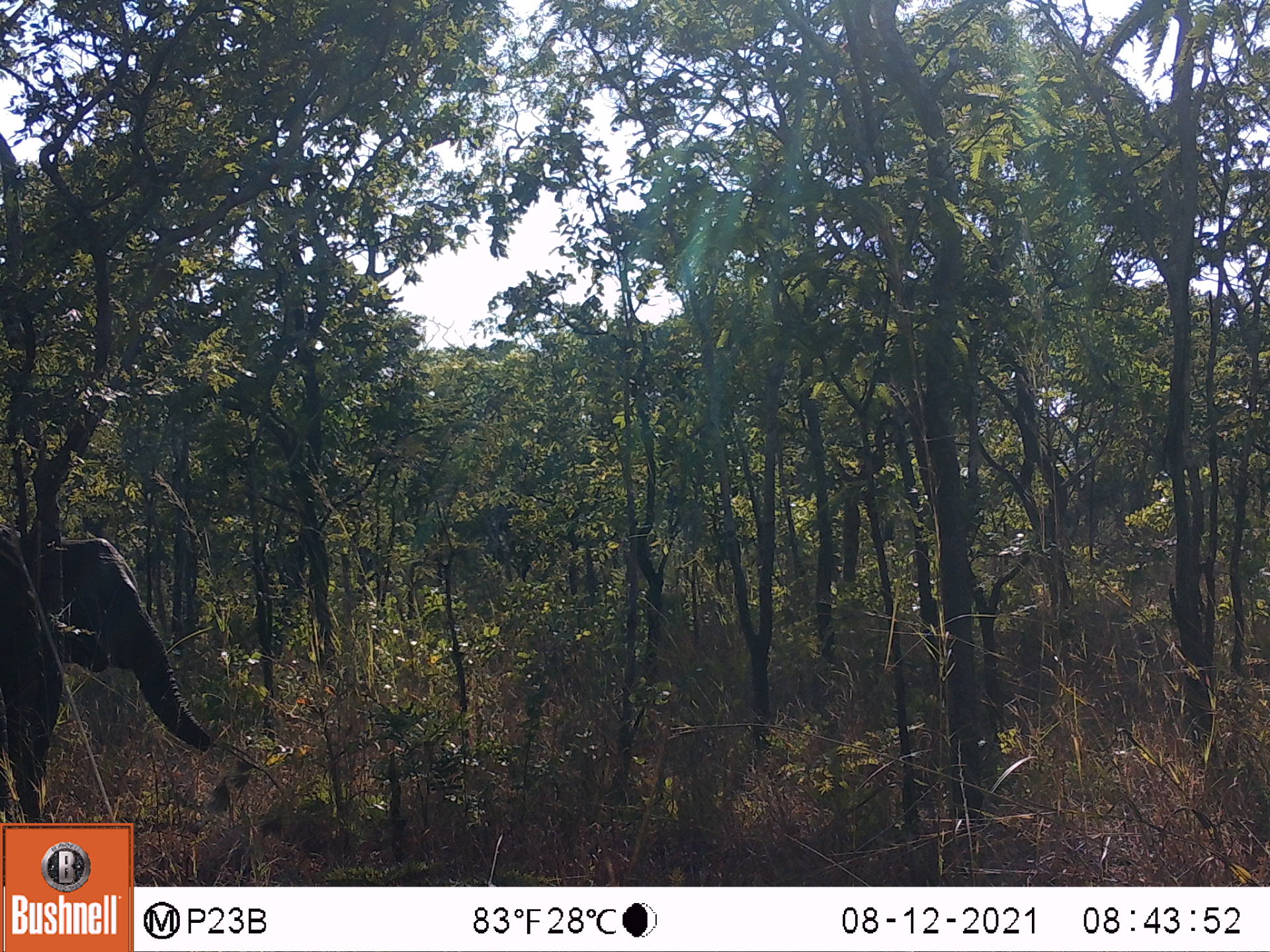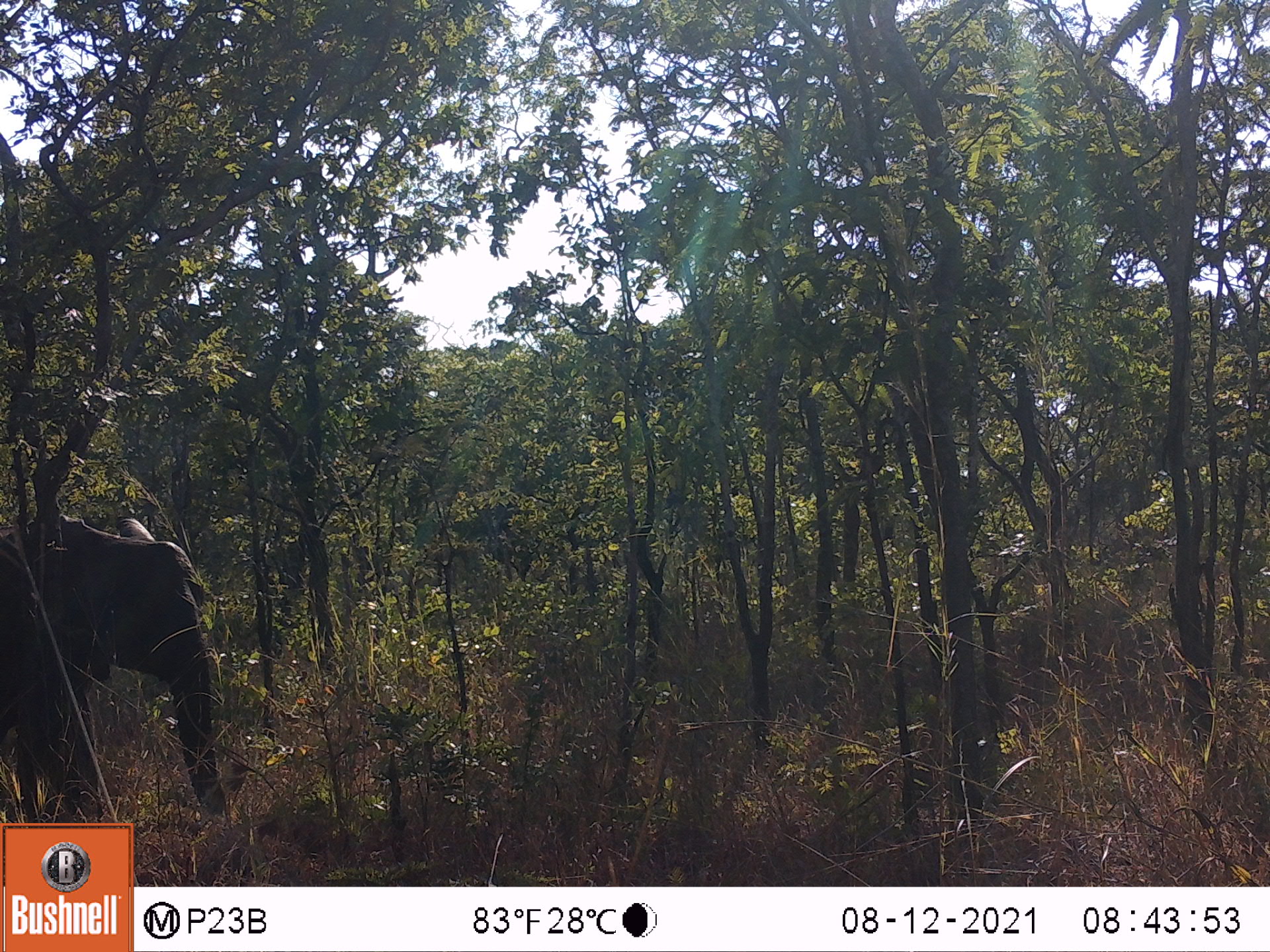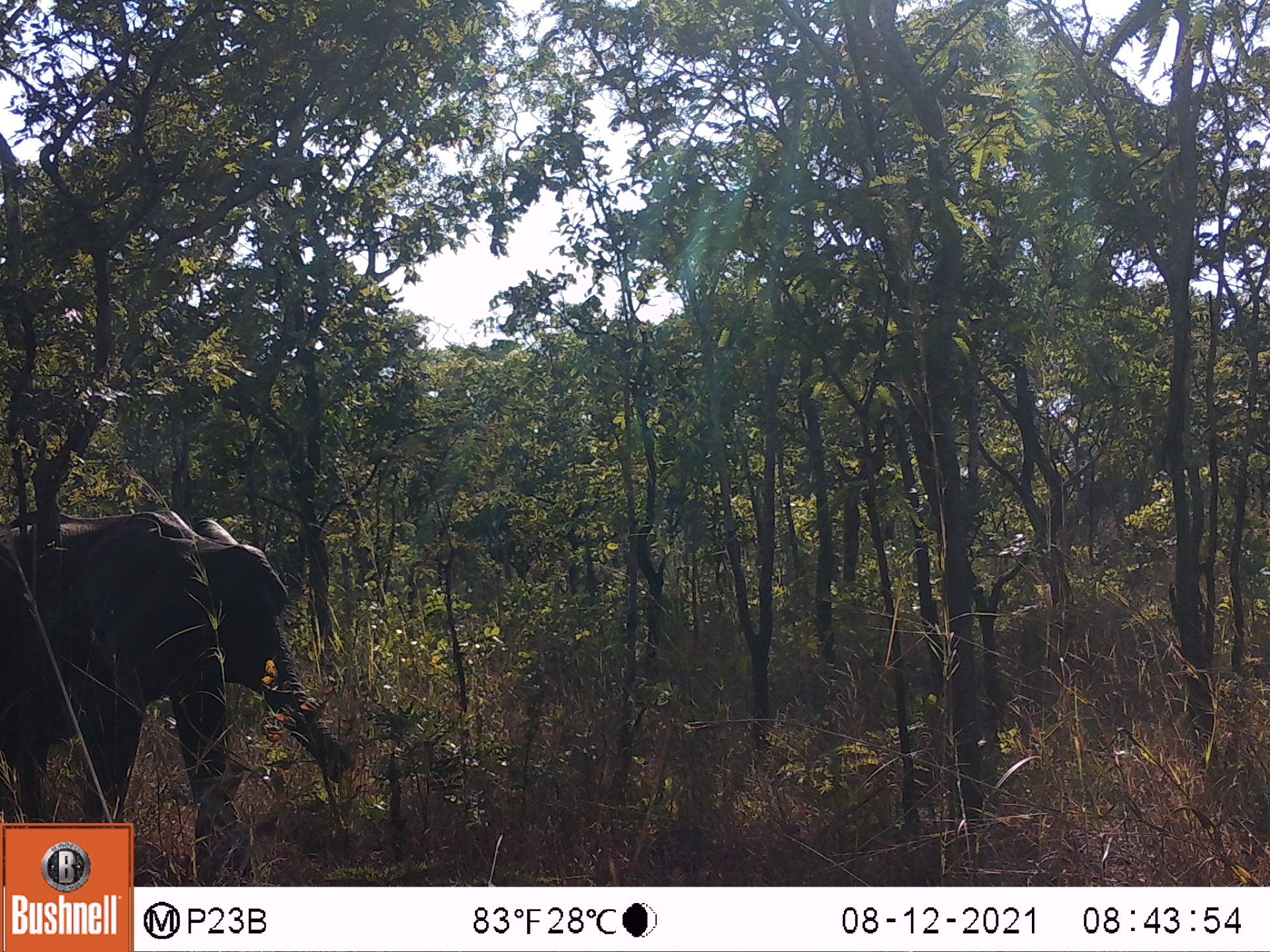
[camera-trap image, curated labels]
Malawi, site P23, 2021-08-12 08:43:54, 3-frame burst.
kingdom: Animalia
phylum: Chordata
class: Mammalia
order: Proboscidea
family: Elephantidae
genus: Loxodonta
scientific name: Loxodonta africana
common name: african savanna elephant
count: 1